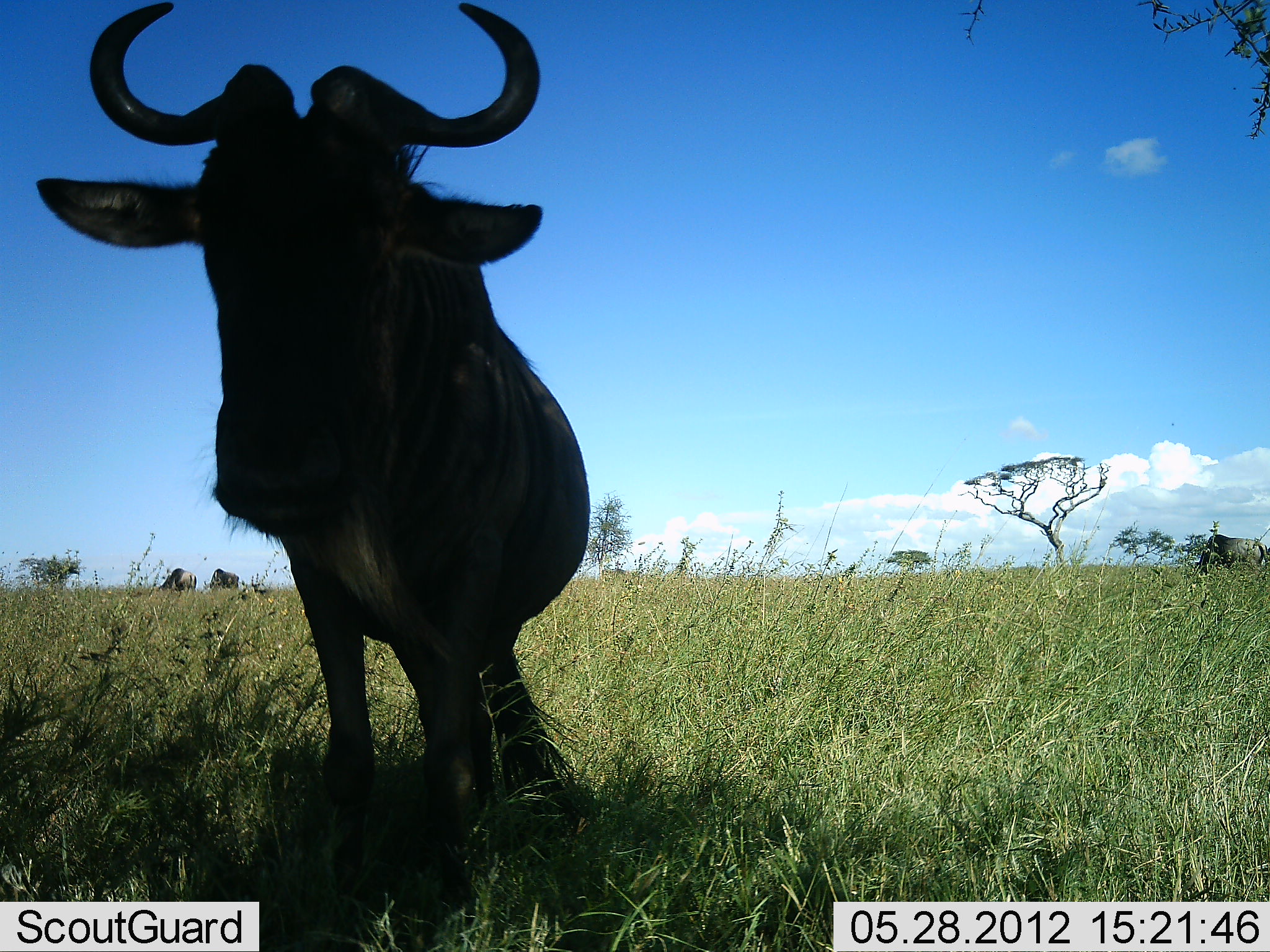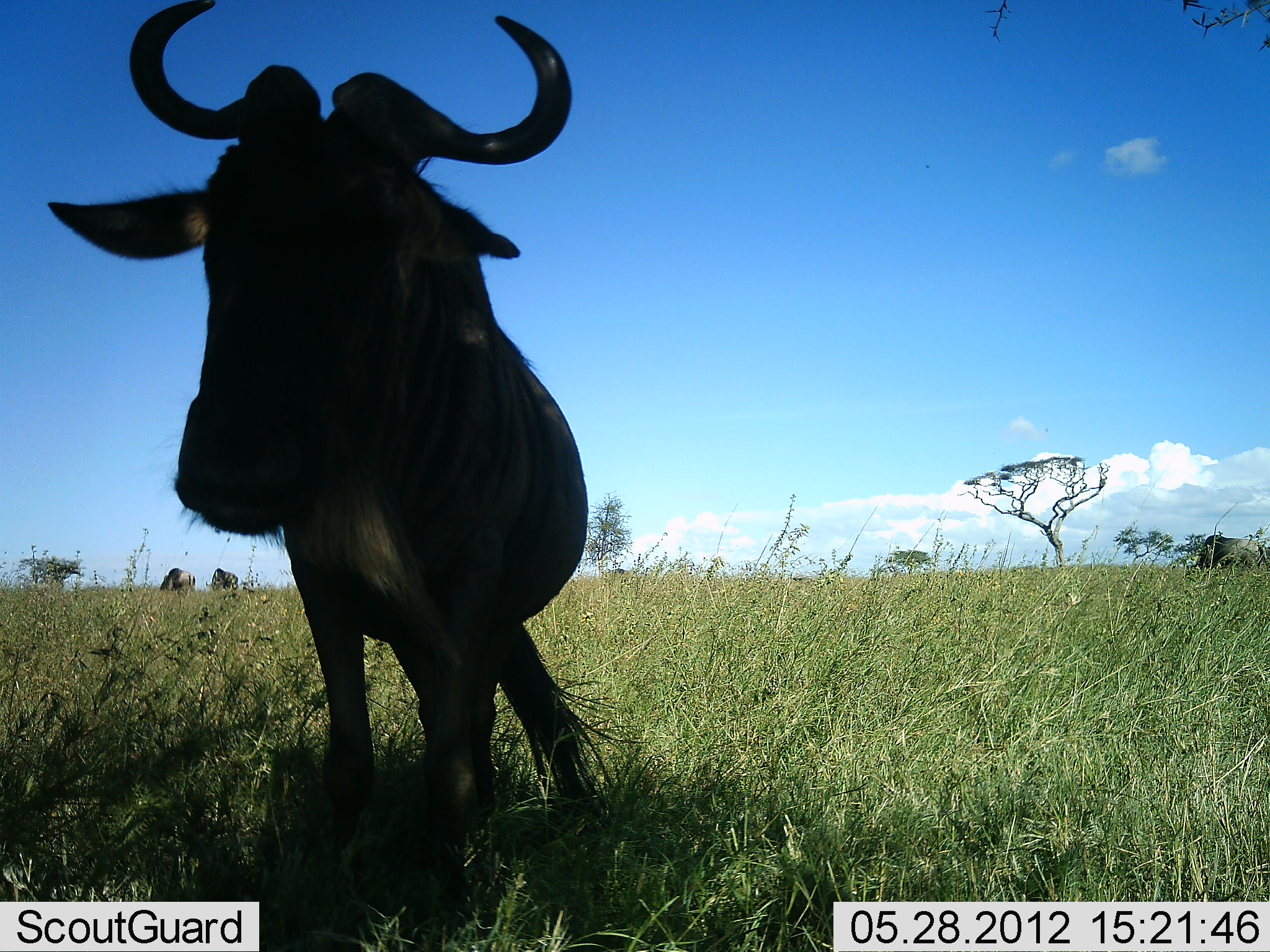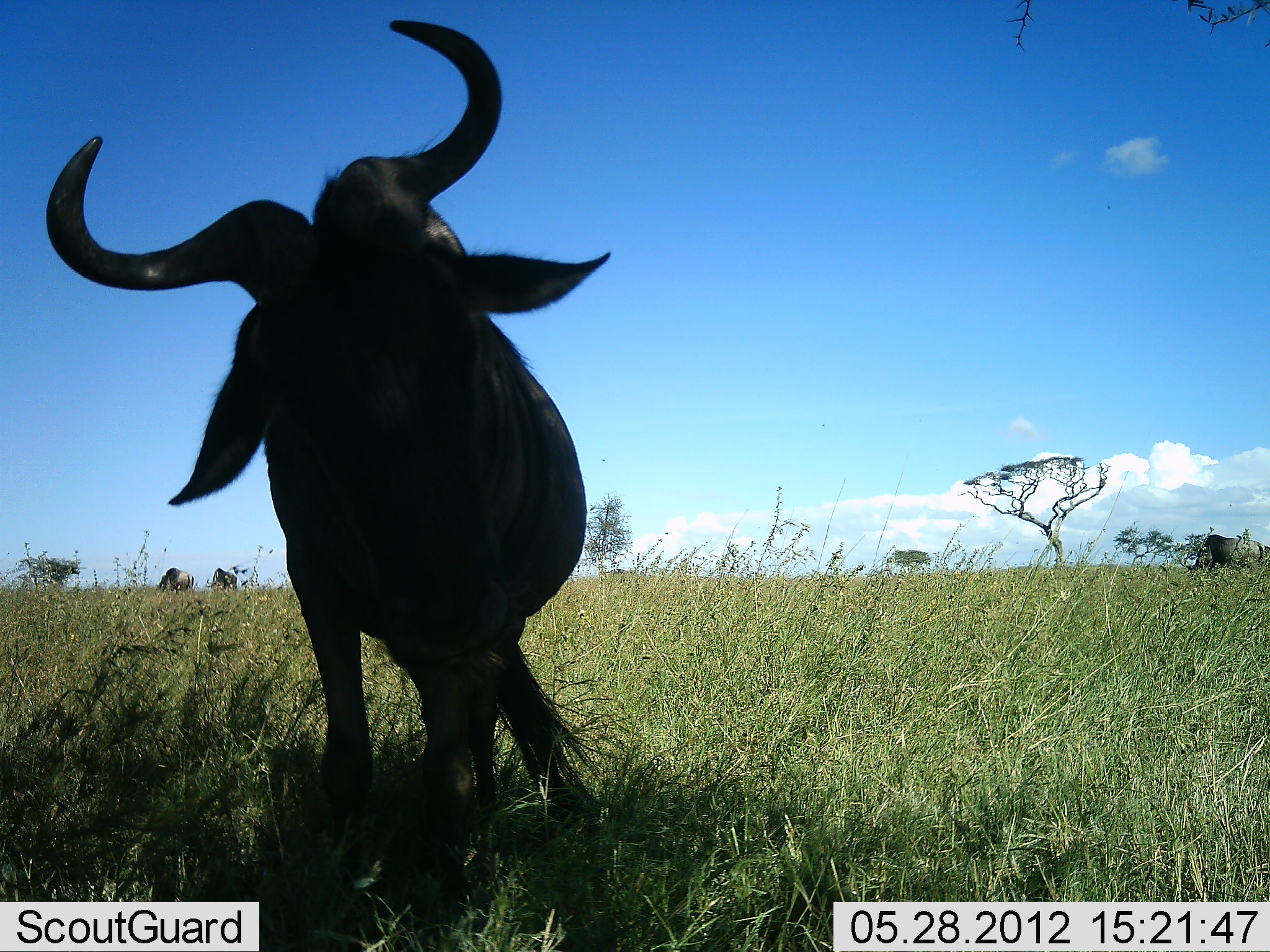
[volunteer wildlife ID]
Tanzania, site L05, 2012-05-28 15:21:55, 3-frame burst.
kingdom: Animalia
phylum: Chordata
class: Mammalia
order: Artiodactyla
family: Bovidae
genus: Connochaetes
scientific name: Connochaetes taurinus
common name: blue wildebeest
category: wildebeest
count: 4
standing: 90%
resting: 10%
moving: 10%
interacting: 0%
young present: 0%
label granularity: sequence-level